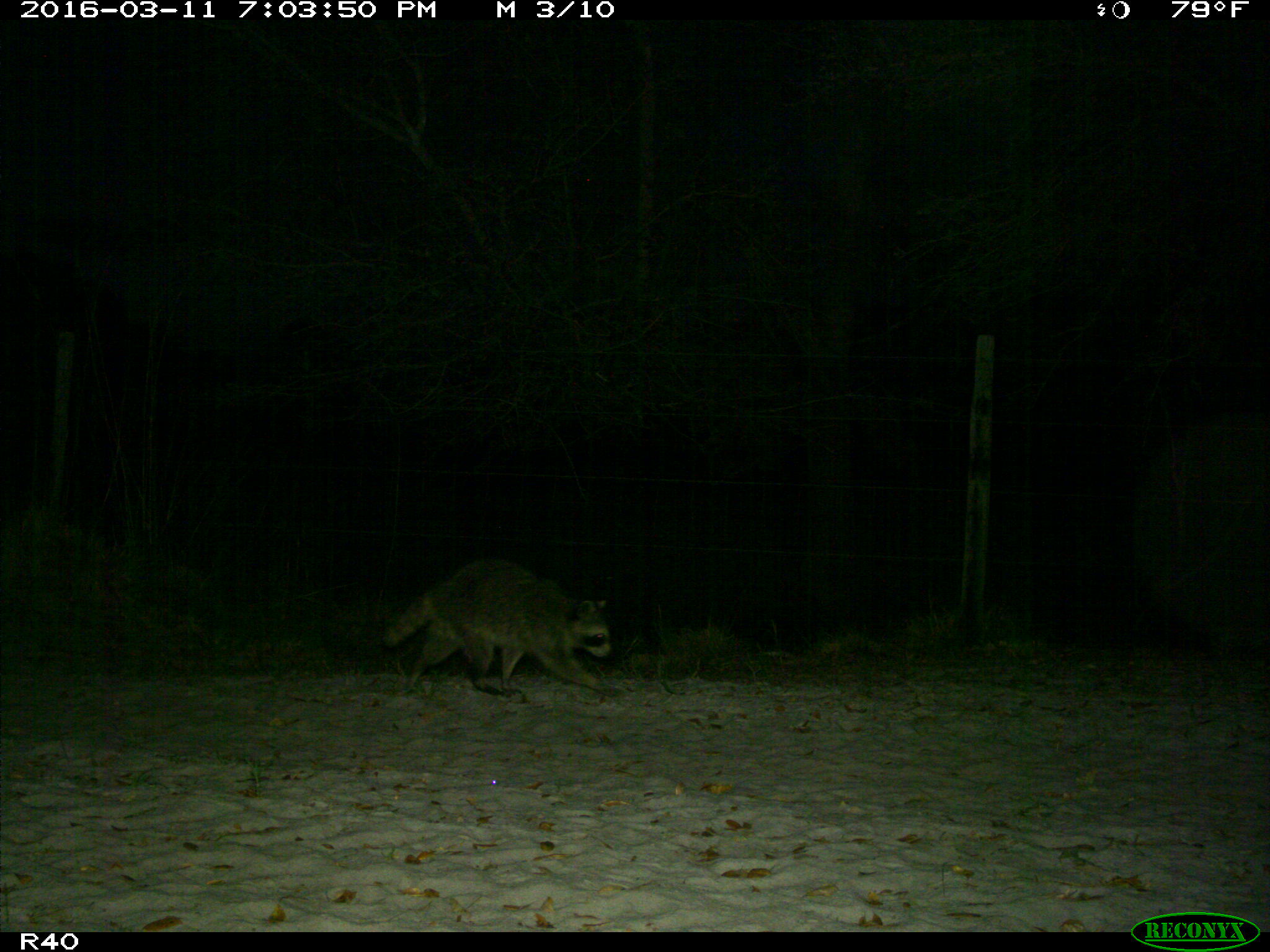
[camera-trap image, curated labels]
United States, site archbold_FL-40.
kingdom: Animalia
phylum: Chordata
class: Mammalia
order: Carnivora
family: Procyonidae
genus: Procyon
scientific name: Procyon lotor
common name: common raccoon